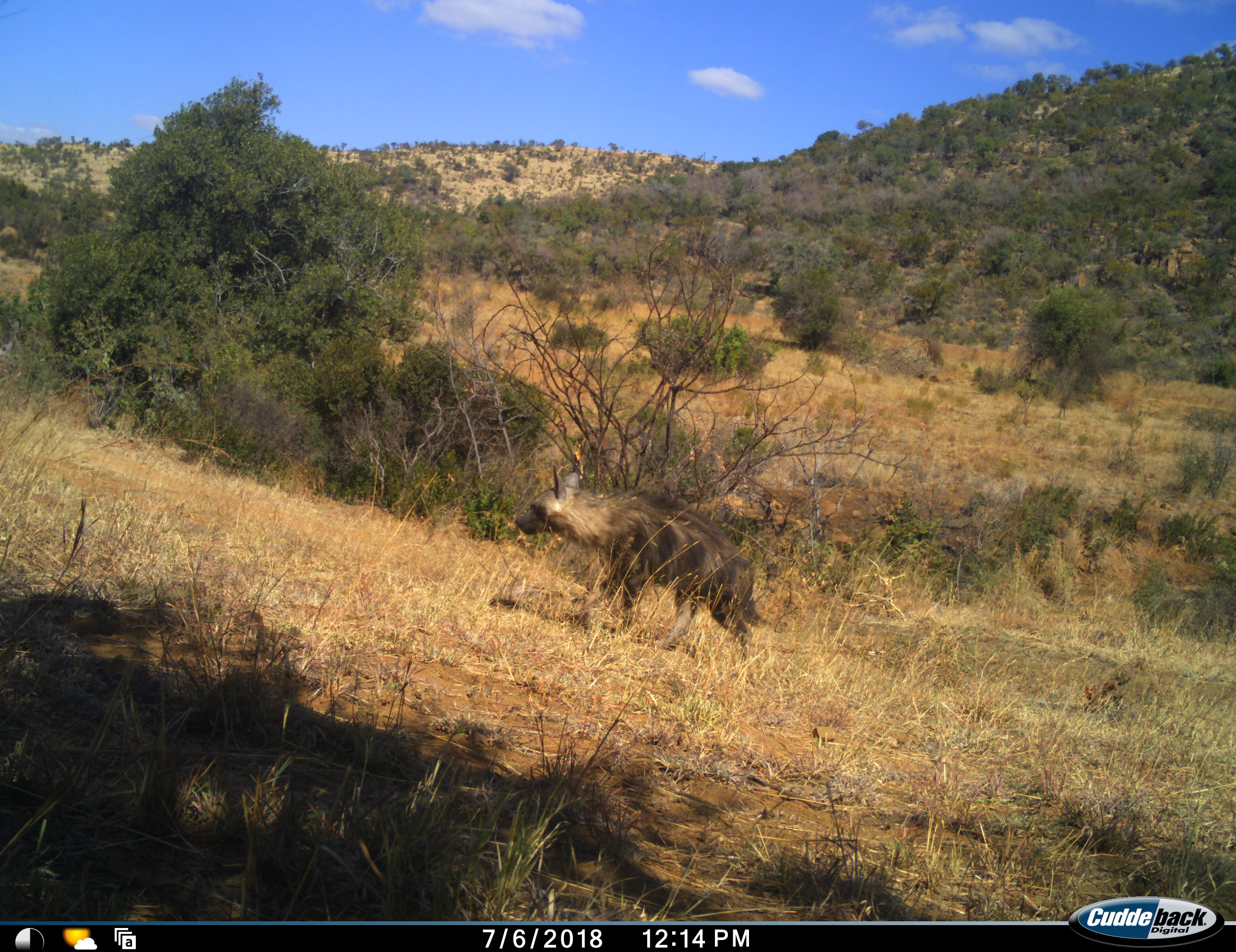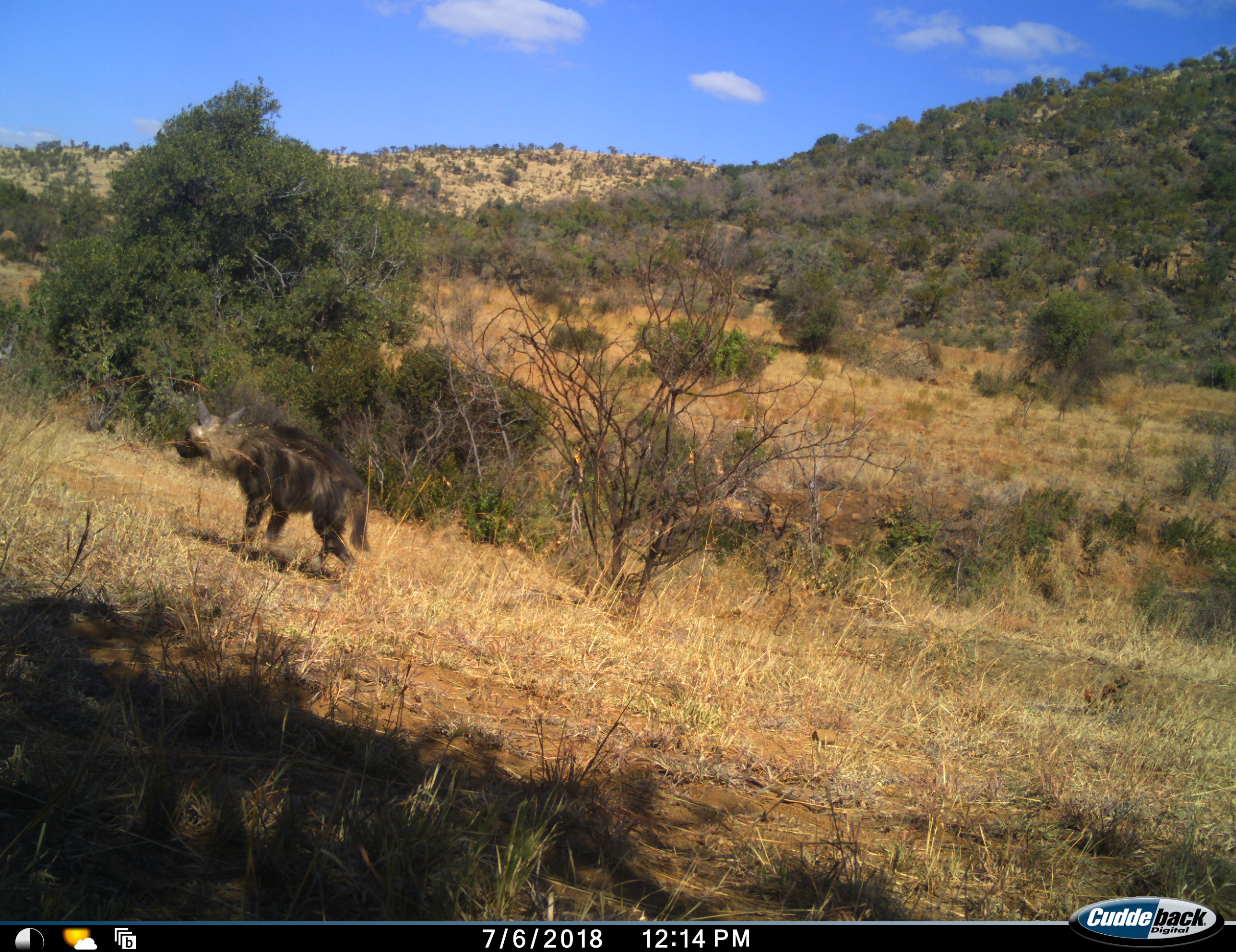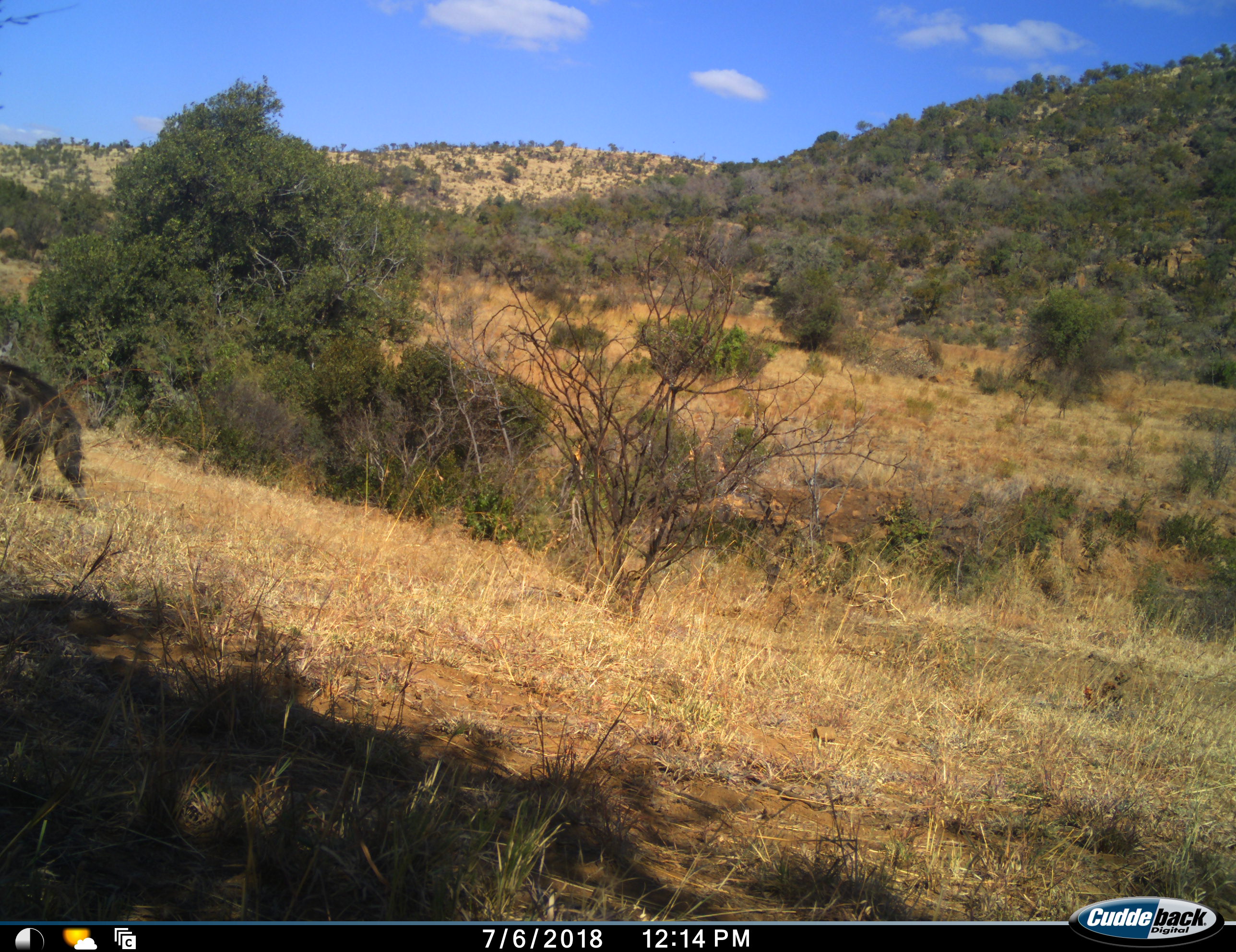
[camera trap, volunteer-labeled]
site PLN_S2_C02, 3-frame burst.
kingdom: Animalia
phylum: Chordata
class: Mammalia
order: Carnivora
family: Hyaenidae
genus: Parahyaena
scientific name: Parahyaena brunnea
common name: brown hyena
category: hyenabrown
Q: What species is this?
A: Hyenabrown (brown hyena) (Parahyaena brunnea).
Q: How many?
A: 1.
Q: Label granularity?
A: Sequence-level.